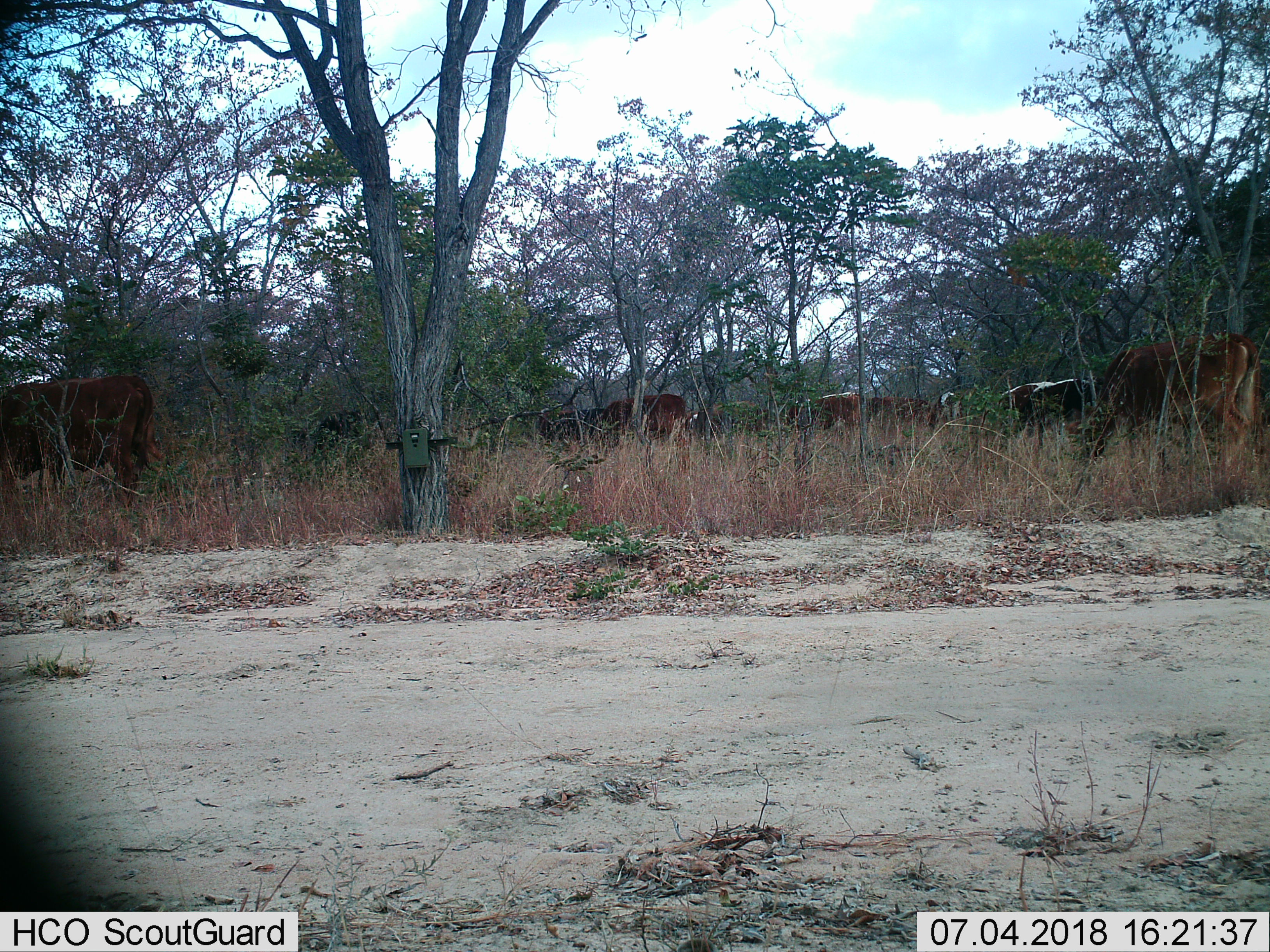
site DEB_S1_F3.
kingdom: Animalia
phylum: Chordata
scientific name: Vertebrata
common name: domestic animal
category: domesticanimal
Domesticanimal (domestic animal) (Vertebrata), count 10. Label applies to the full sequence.